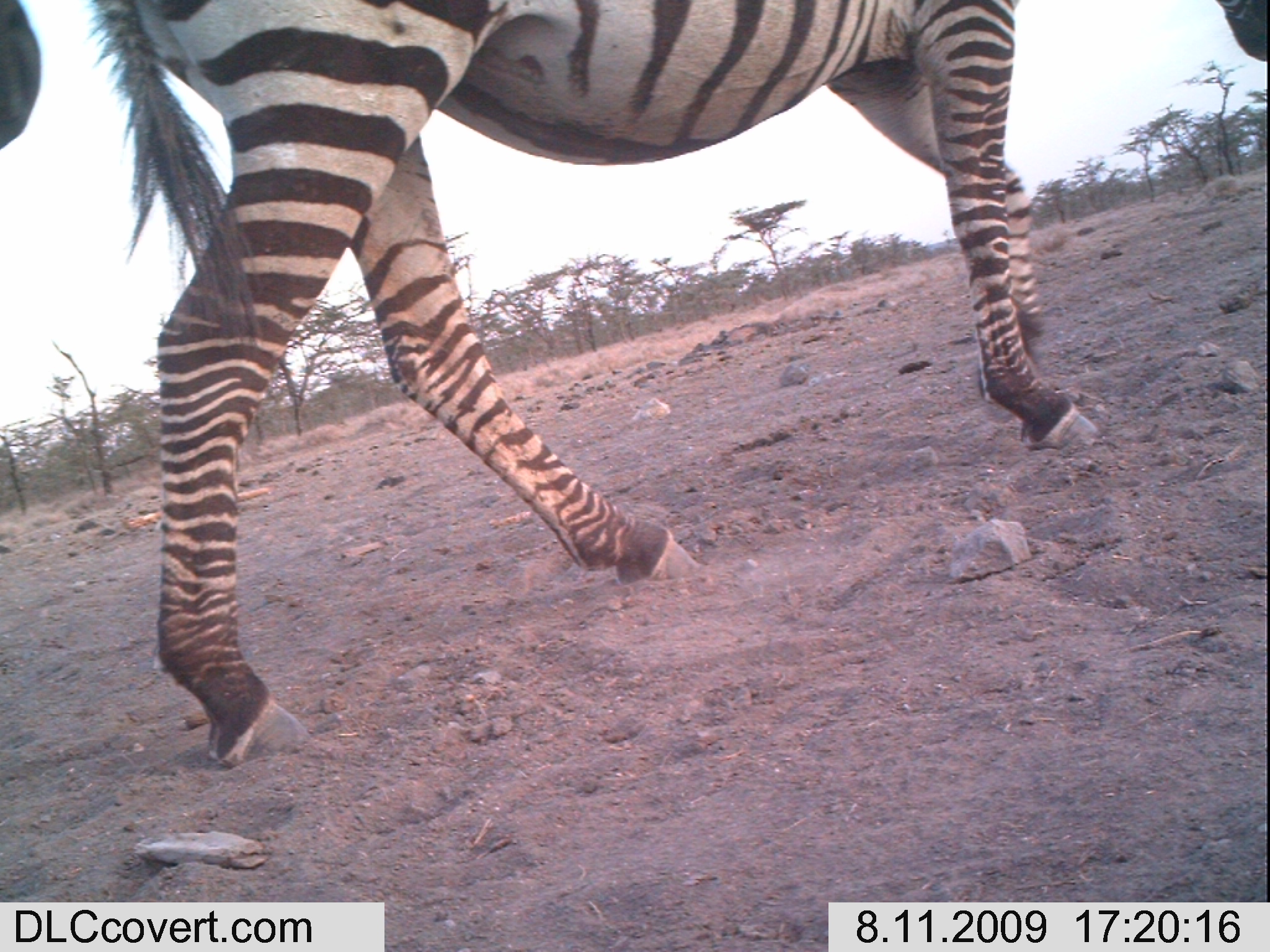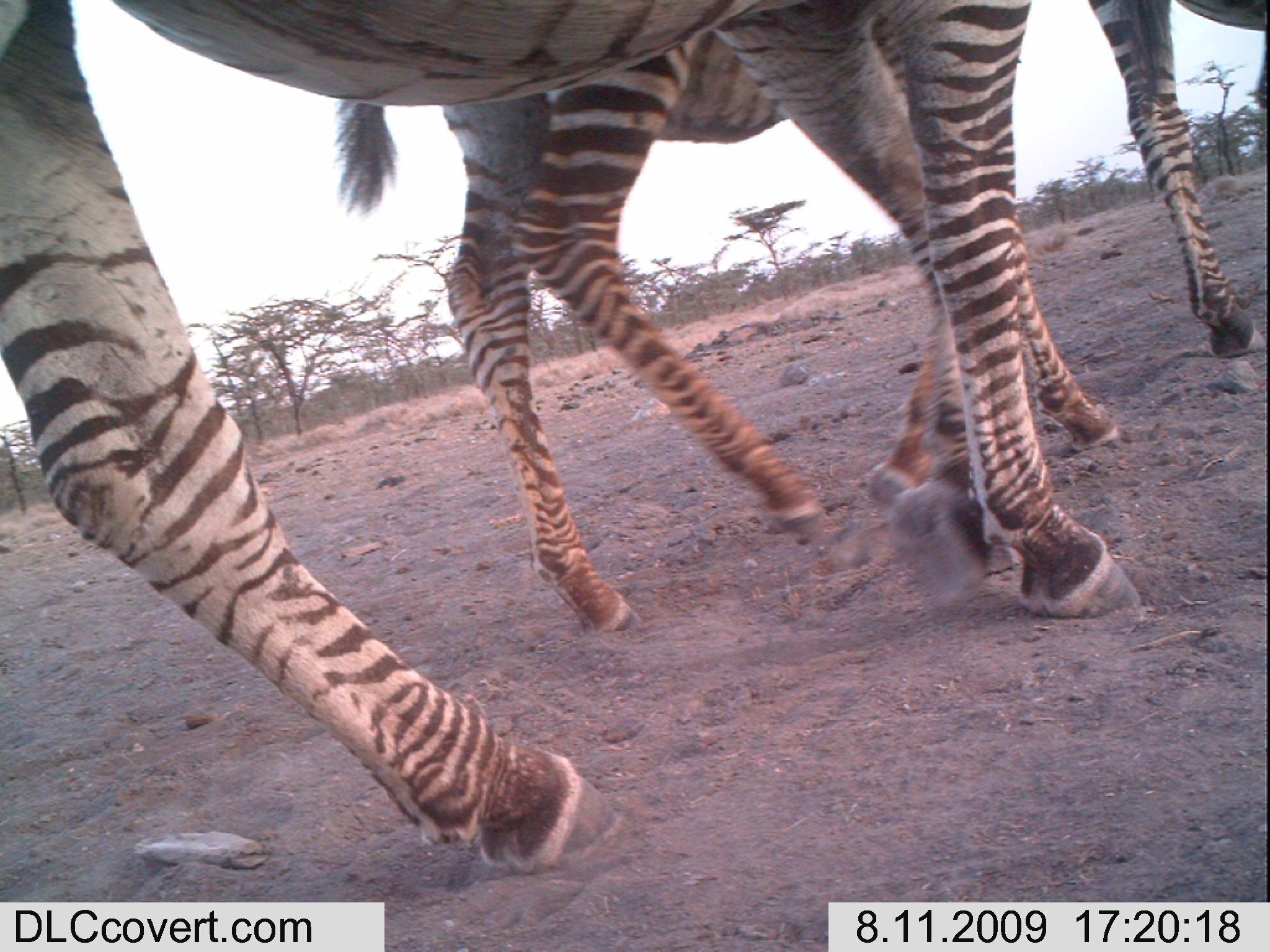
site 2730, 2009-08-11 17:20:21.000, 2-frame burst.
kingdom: Animalia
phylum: Chordata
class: Mammalia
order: Perissodactyla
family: Equidae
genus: Equus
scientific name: Equus quagga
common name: plains zebra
Equus quagga (plains zebra), count 2.